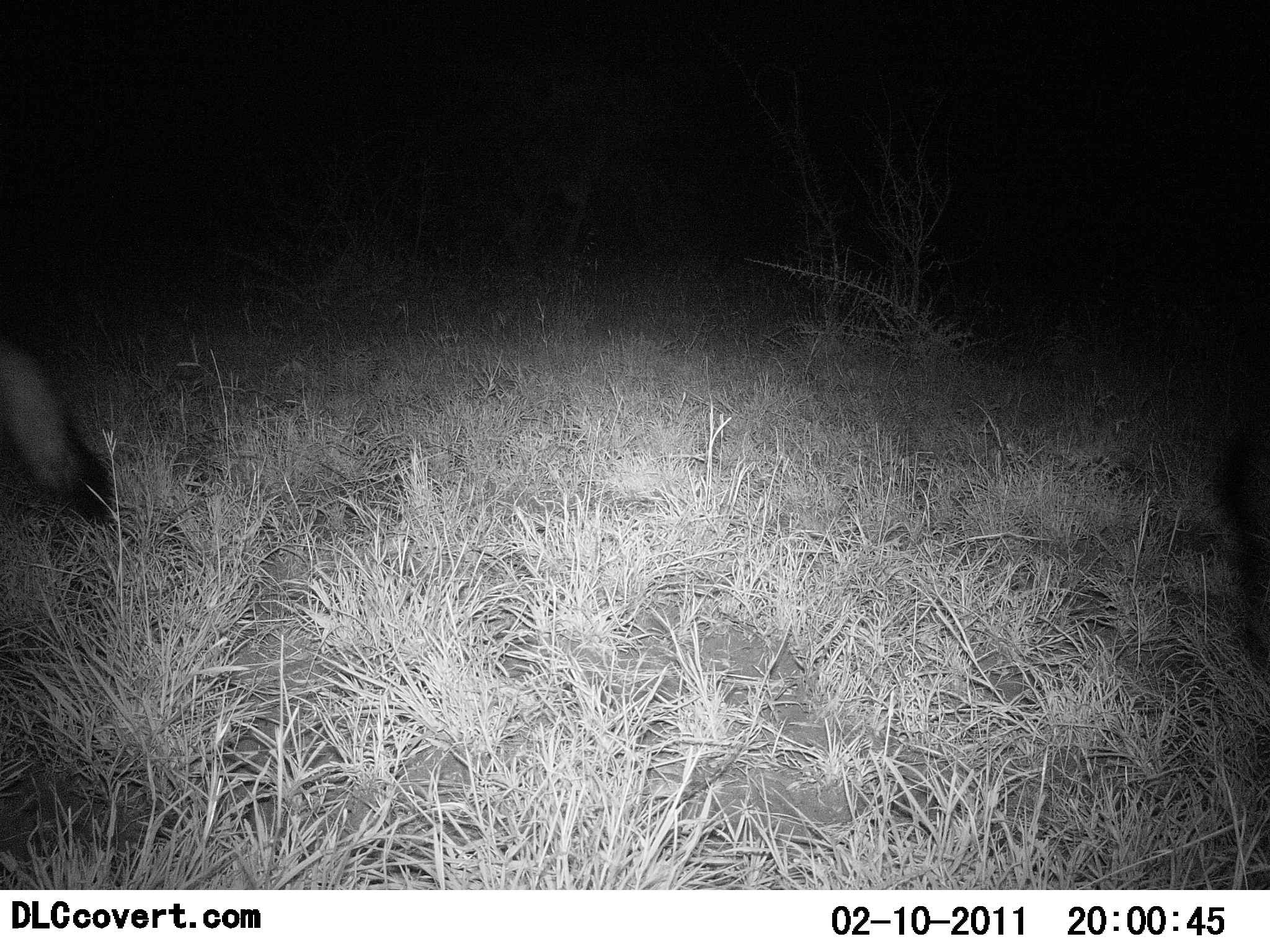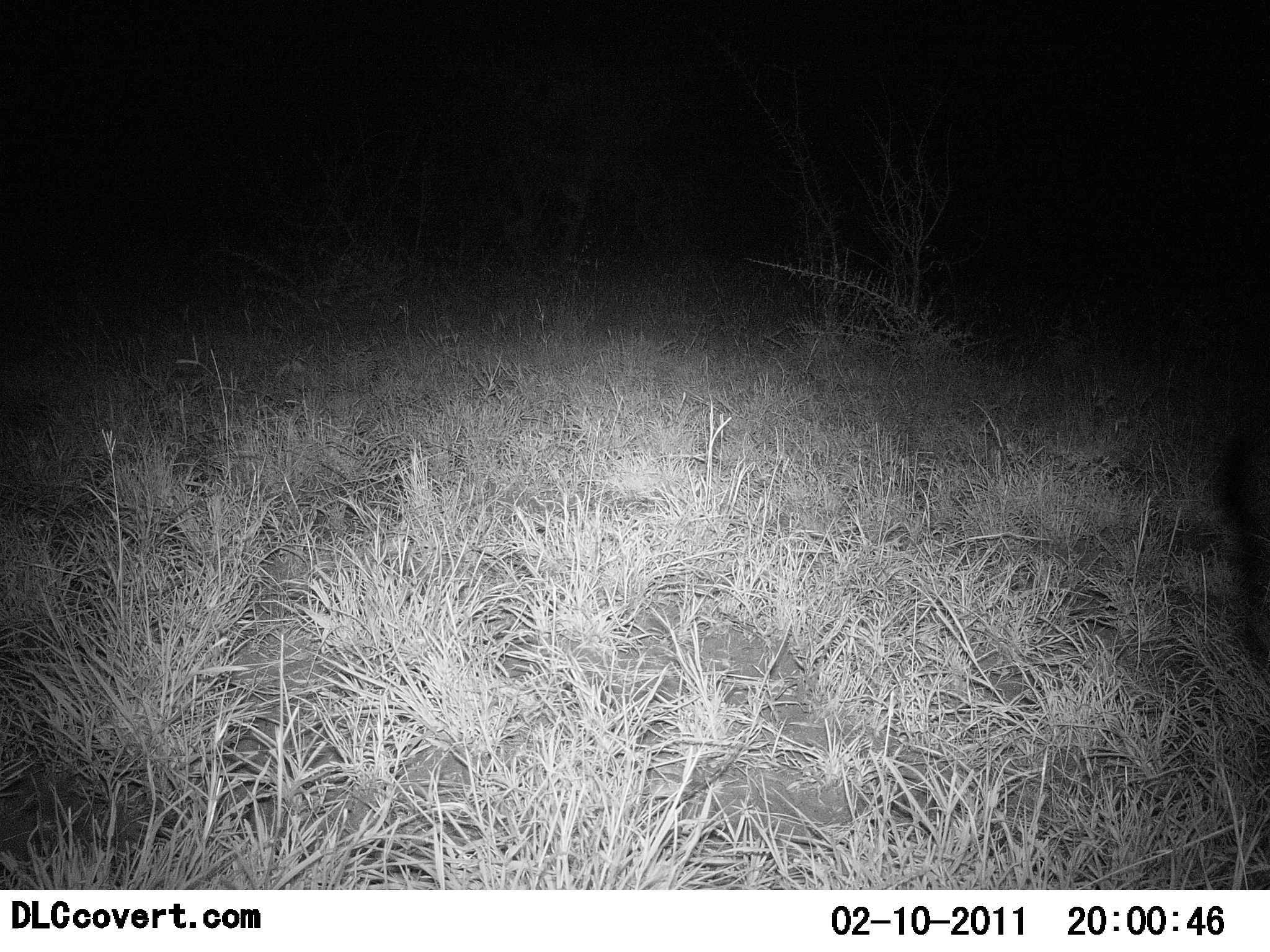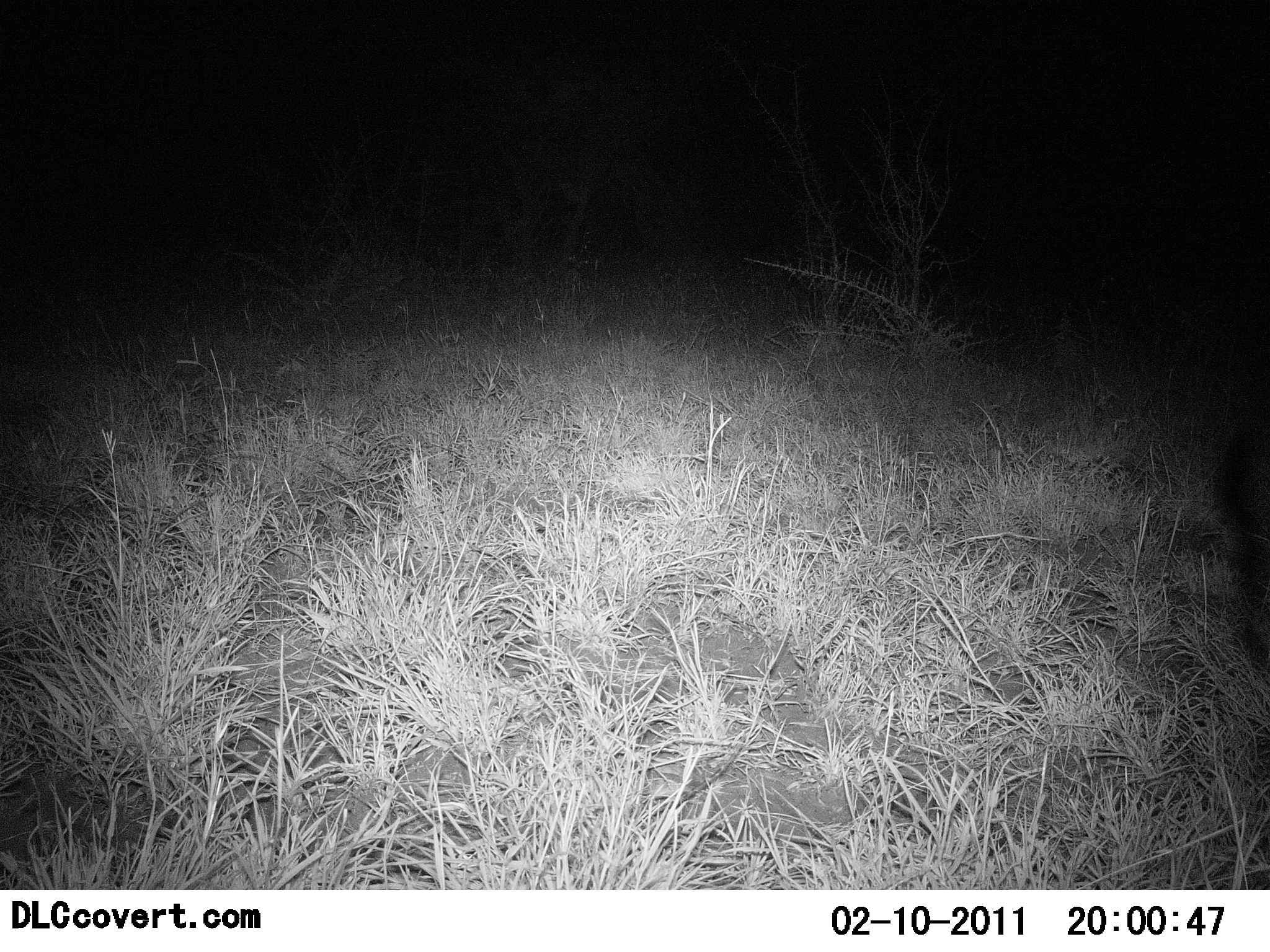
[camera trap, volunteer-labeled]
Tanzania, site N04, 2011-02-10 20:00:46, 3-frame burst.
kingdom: Animalia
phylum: Chordata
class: Mammalia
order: Carnivora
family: Canidae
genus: Otocyon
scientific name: Otocyon megalotis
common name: bat-eared fox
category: batearedfox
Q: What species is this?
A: Batearedfox (bat-eared fox) (Otocyon megalotis).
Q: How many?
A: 1.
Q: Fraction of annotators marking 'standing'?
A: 0%.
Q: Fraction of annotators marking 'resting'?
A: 0%.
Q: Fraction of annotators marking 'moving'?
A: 100%.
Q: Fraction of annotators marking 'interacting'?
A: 0%.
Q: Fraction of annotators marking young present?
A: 0%.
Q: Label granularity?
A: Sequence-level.